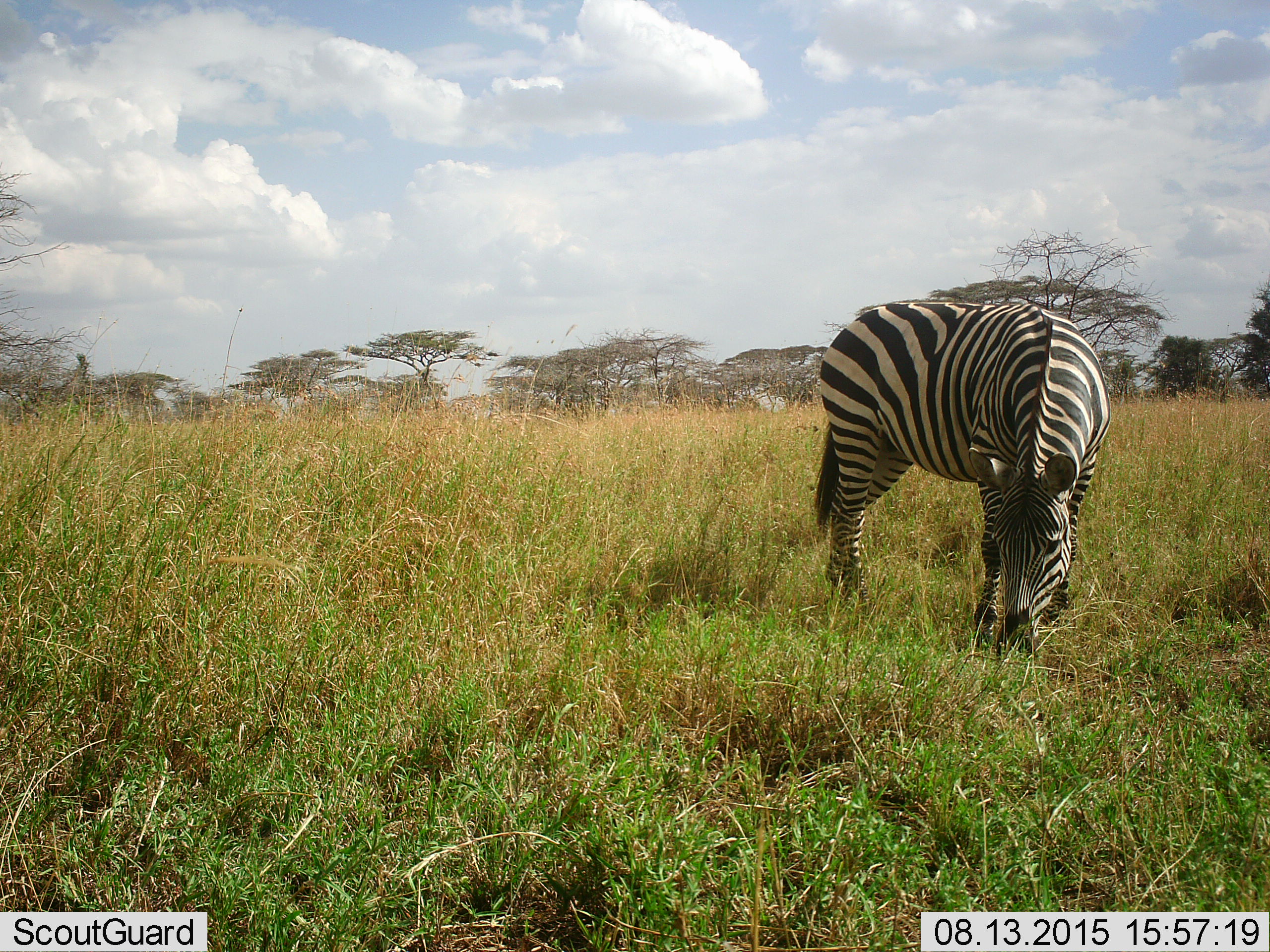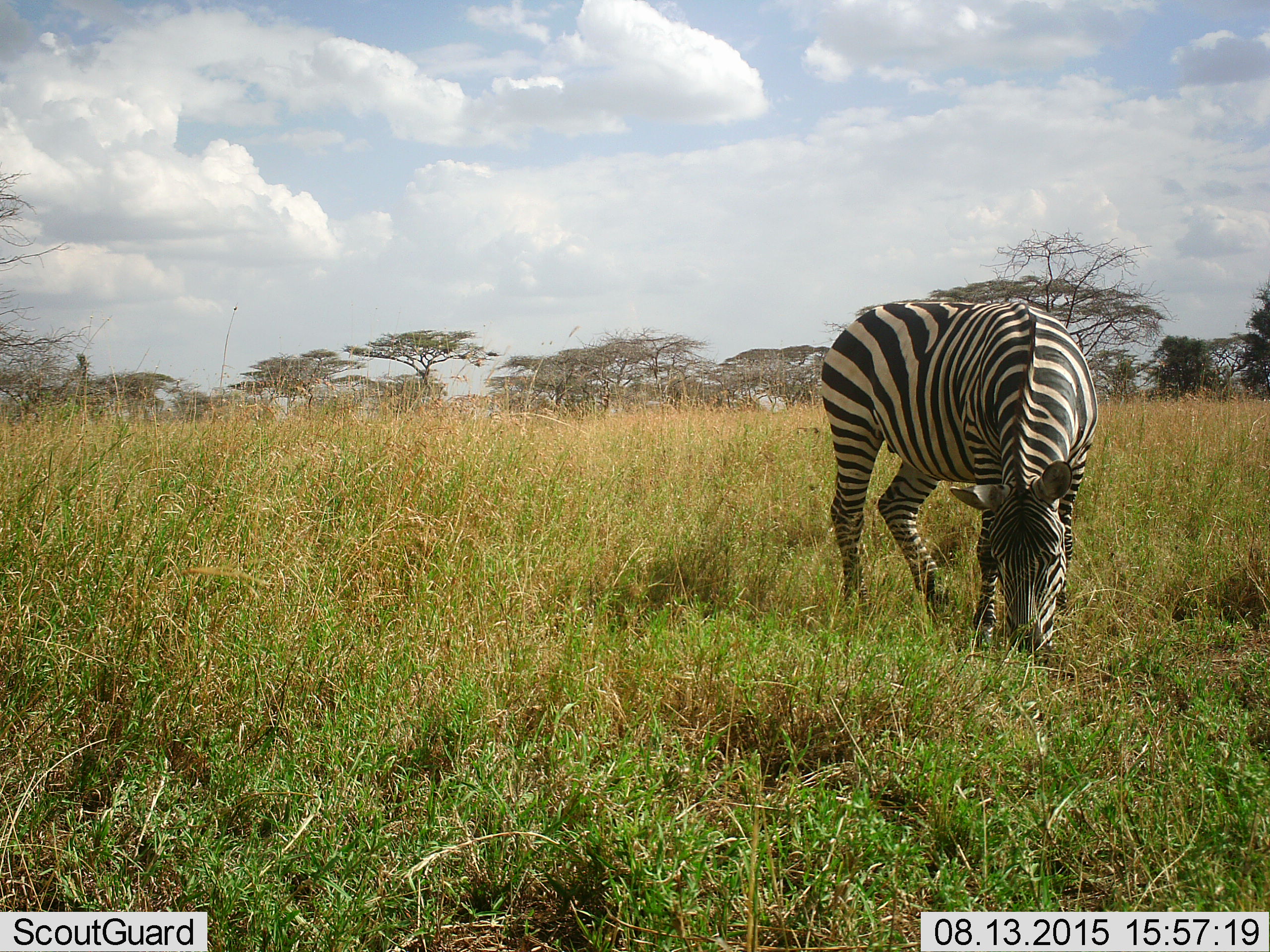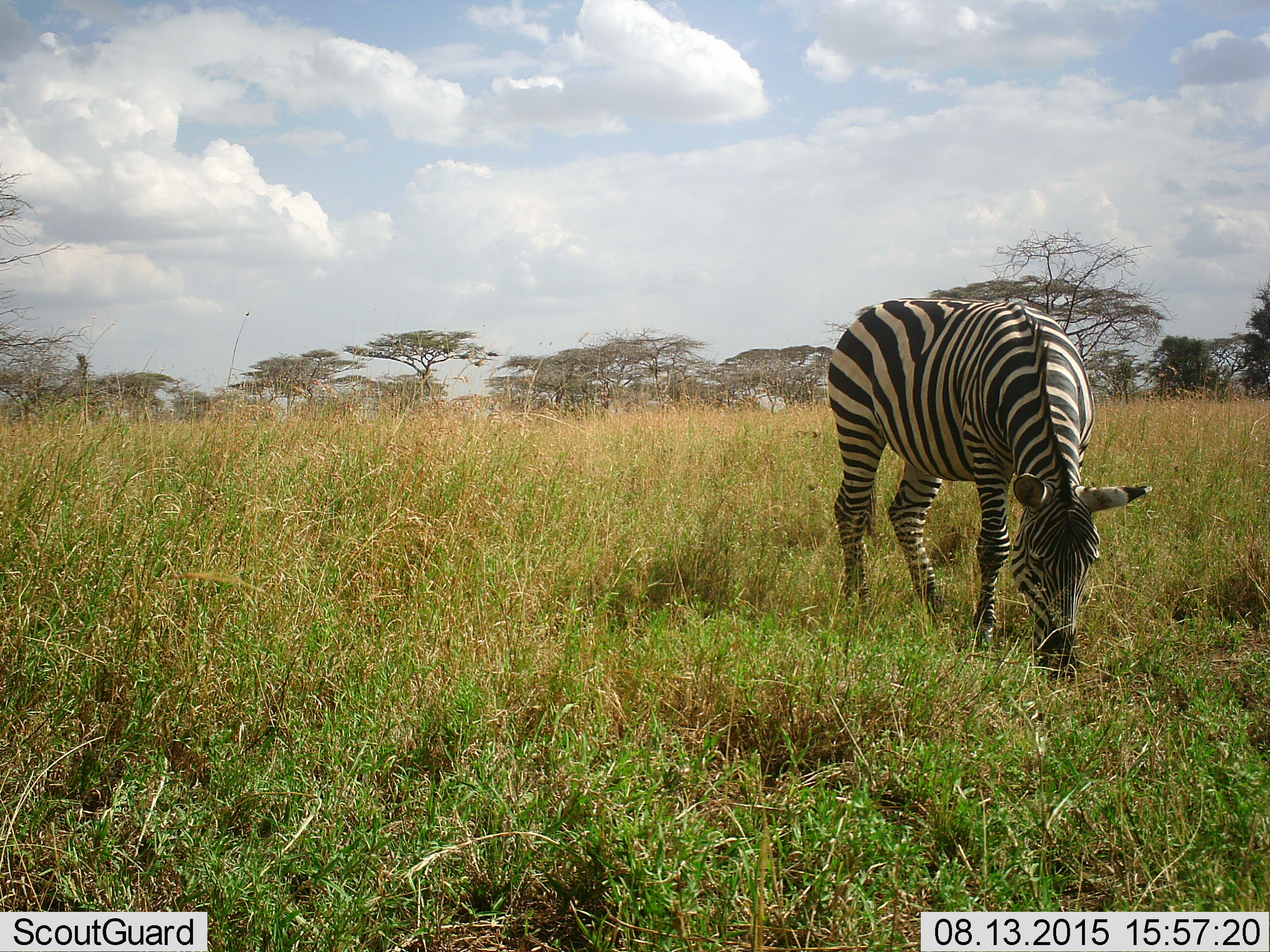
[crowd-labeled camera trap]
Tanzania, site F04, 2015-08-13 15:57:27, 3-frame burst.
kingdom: Animalia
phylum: Chordata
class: Mammalia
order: Perissodactyla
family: Equidae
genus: Equus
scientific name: Equus quagga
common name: plains zebra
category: zebra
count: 1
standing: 11%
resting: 0%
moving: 0%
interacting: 0%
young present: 0%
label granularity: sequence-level